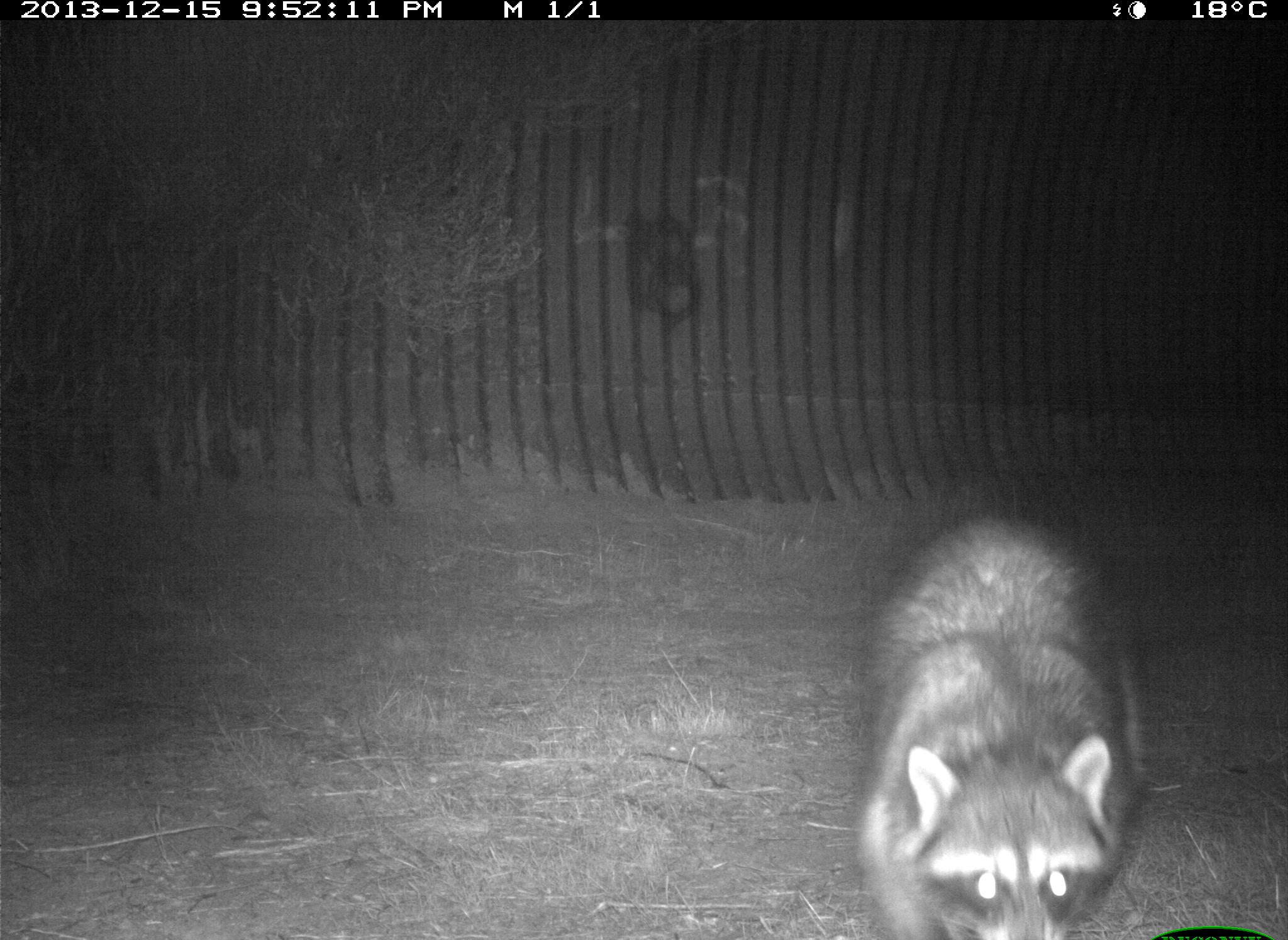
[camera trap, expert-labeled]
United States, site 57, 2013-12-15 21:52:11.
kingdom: Animalia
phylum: Chordata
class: Mammalia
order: Carnivora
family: Procyonidae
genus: Procyon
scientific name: Procyon lotor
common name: raccoon